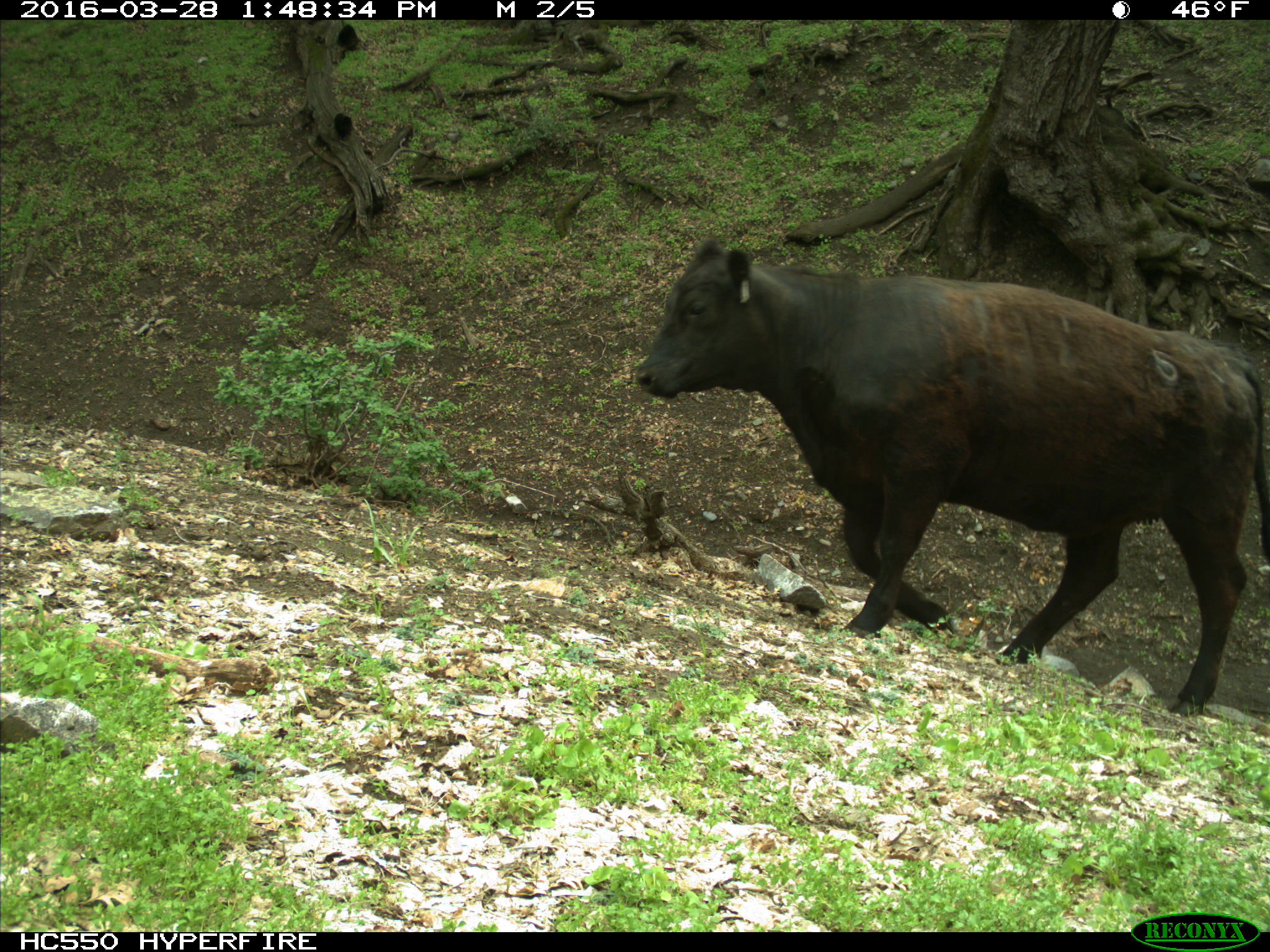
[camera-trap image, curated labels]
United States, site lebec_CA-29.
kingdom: Animalia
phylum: Chordata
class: Mammalia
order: Artiodactyla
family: Bovidae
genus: Bos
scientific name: Bos taurus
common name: domestic cow